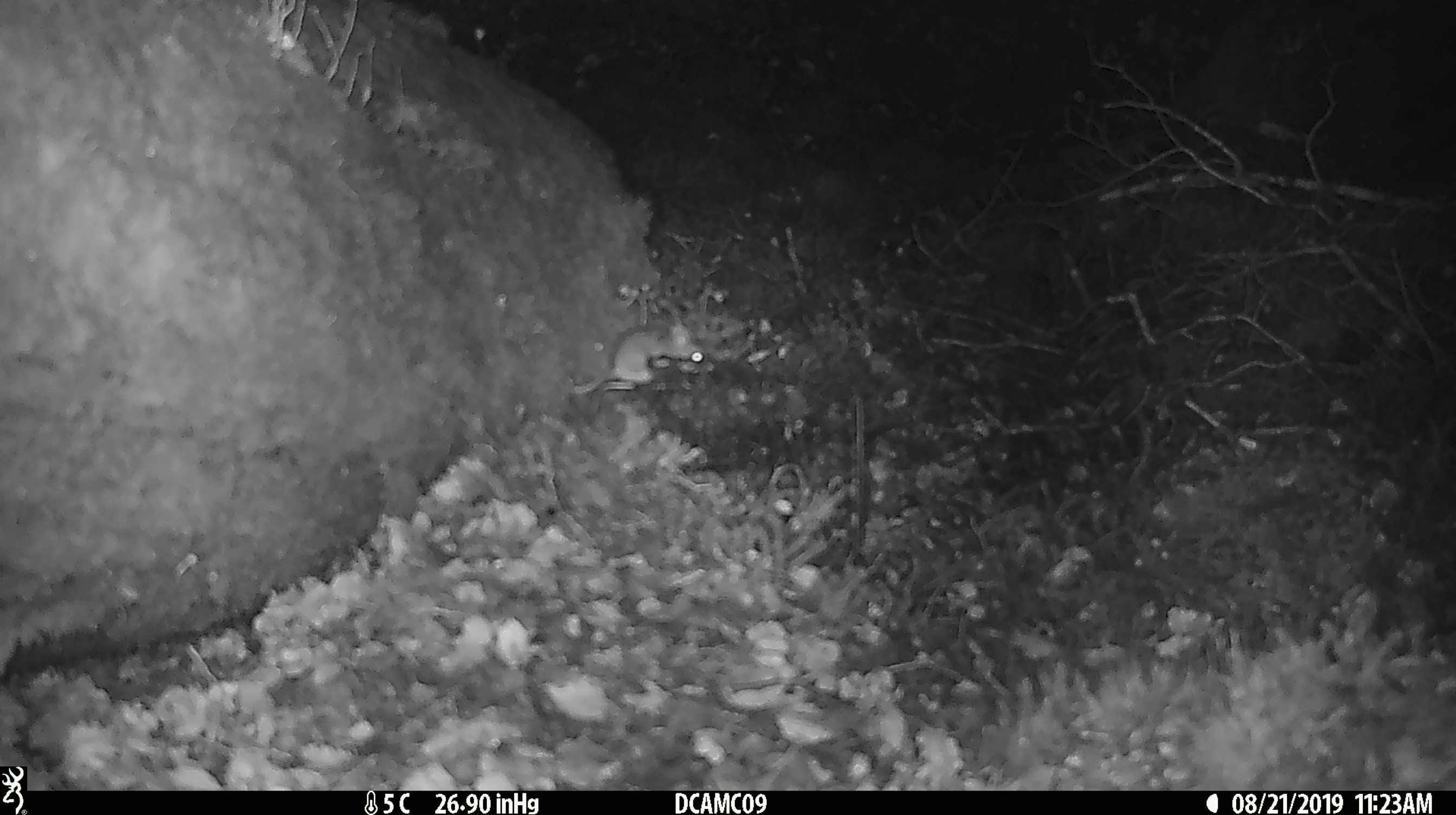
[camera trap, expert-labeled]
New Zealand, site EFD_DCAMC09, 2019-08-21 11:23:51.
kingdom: Animalia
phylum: Chordata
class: Mammalia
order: Rodentia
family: Muridae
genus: Mus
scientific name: Mus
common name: mouse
Mouse (Mus).